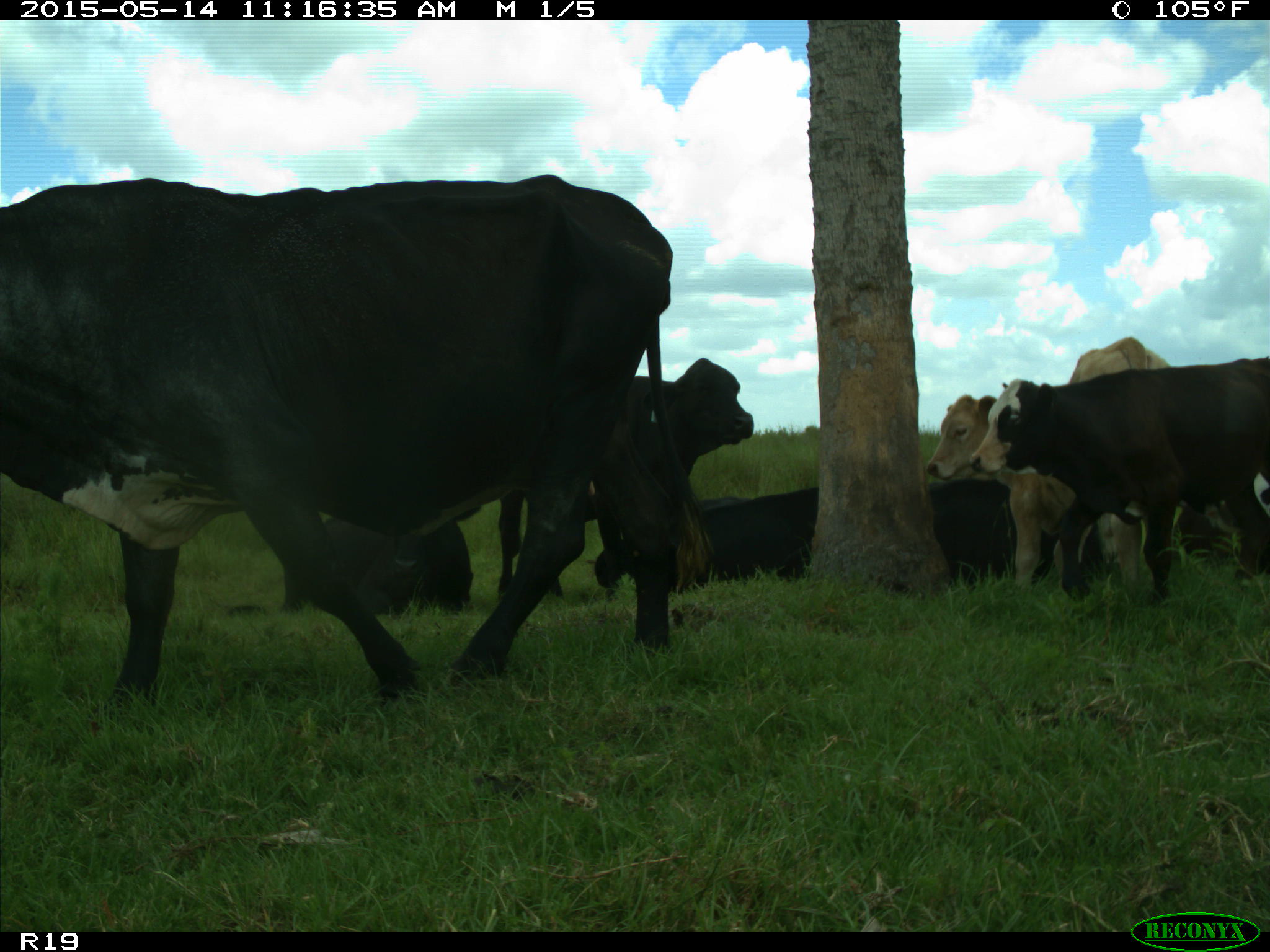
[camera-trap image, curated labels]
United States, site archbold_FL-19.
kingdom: Animalia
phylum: Chordata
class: Mammalia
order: Artiodactyla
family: Bovidae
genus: Bos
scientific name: Bos taurus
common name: domestic cow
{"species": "Bos taurus (domestic cow)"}